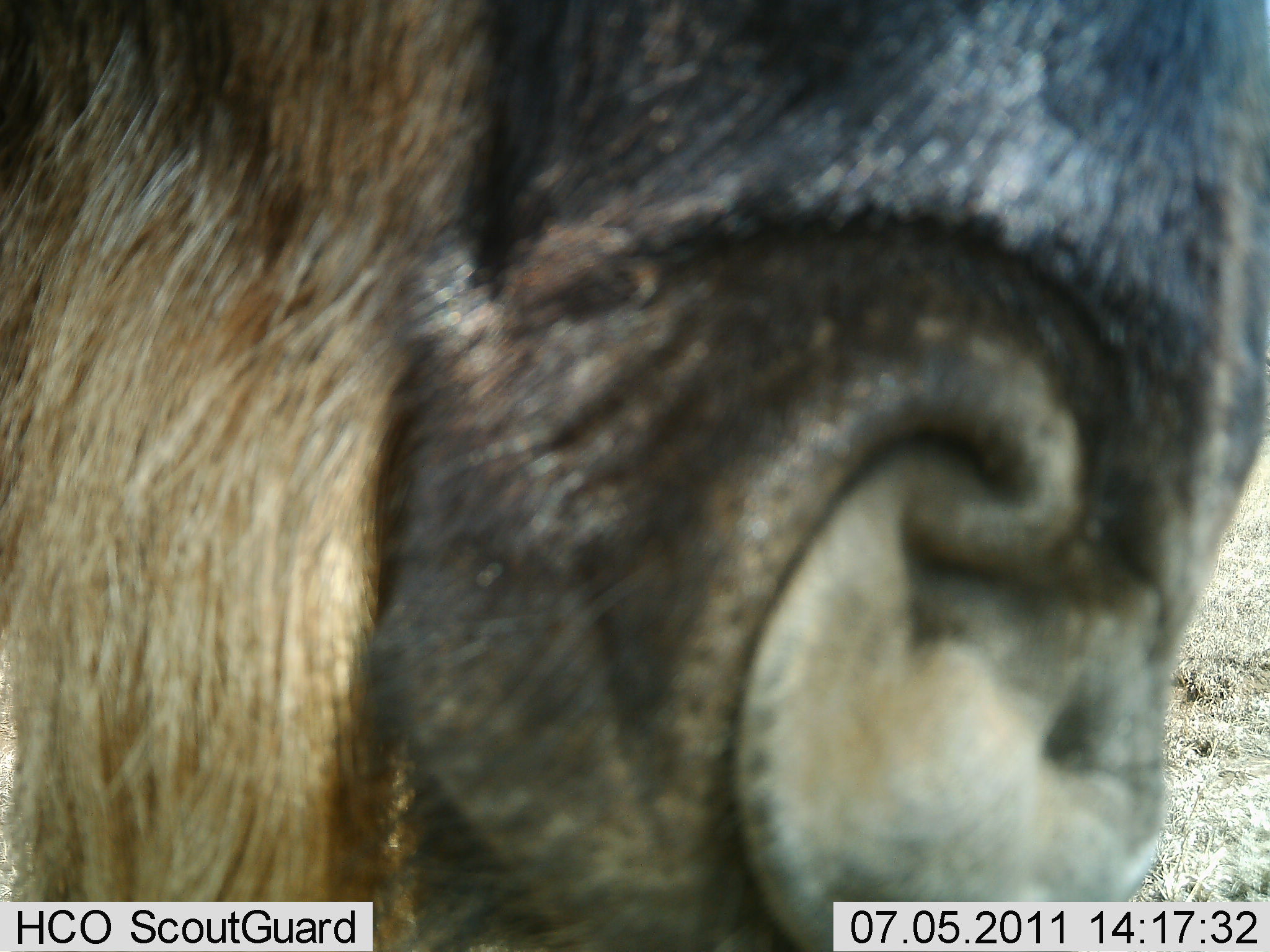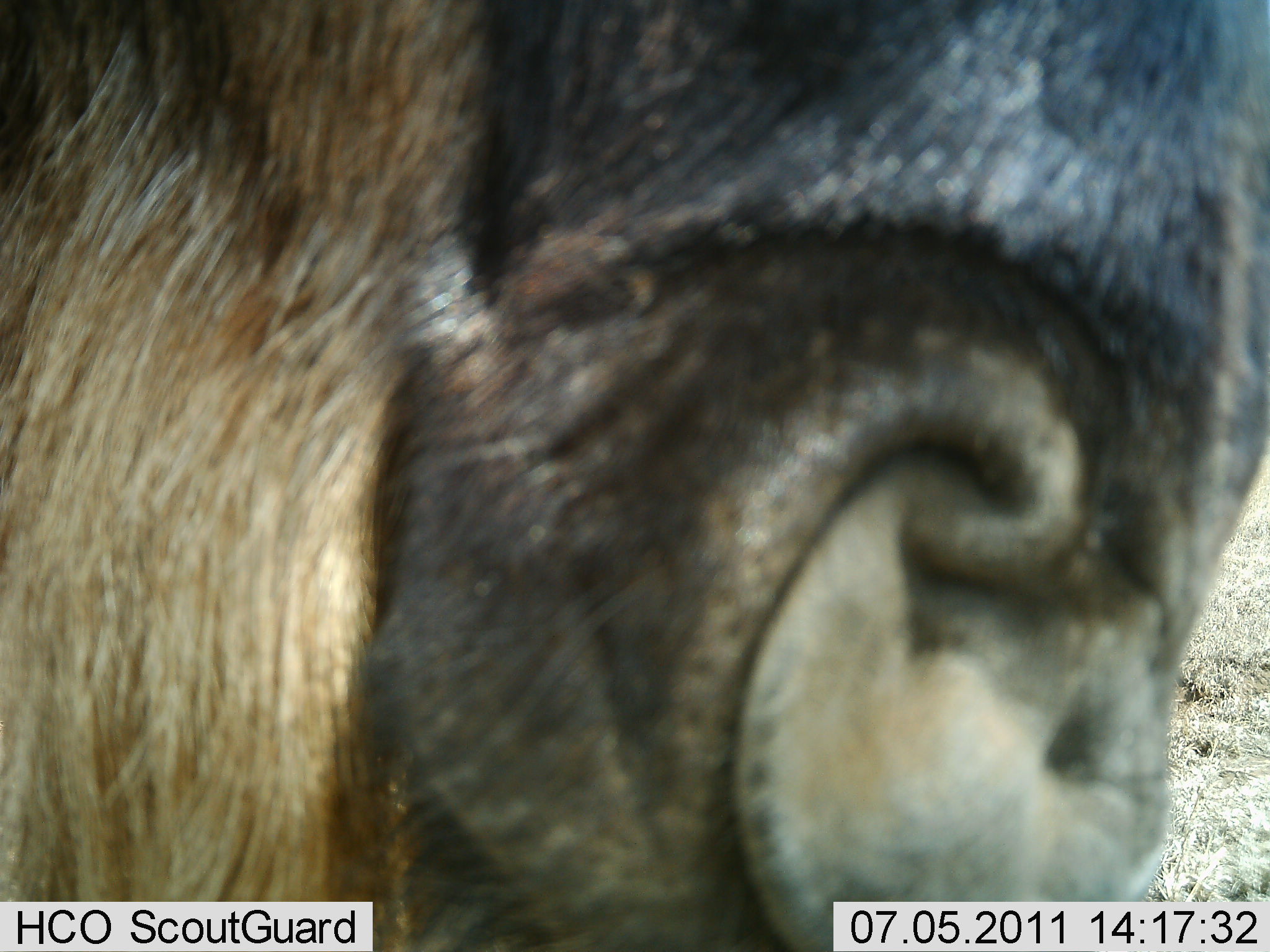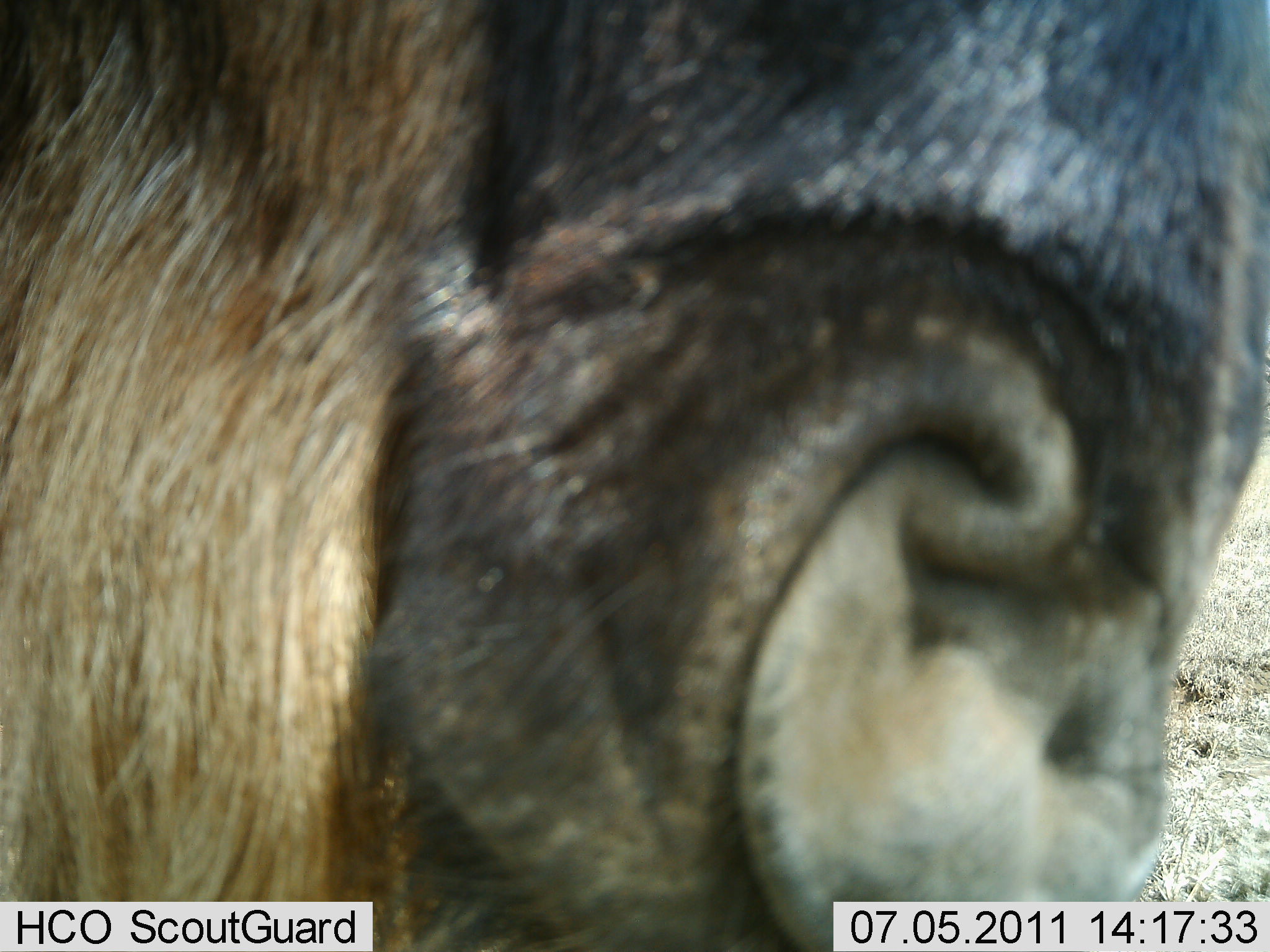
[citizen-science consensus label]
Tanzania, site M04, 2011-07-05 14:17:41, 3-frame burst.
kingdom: Animalia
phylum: Chordata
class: Mammalia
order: Artiodactyla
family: Bovidae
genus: Connochaetes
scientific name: Connochaetes taurinus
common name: blue wildebeest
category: wildebeest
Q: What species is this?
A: Wildebeest (blue wildebeest) (Connochaetes taurinus).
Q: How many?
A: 1.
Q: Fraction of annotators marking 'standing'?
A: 82%.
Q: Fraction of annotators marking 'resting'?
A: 9%.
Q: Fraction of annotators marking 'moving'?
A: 9%.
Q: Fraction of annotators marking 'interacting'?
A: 0%.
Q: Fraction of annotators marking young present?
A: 0%.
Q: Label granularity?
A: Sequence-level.